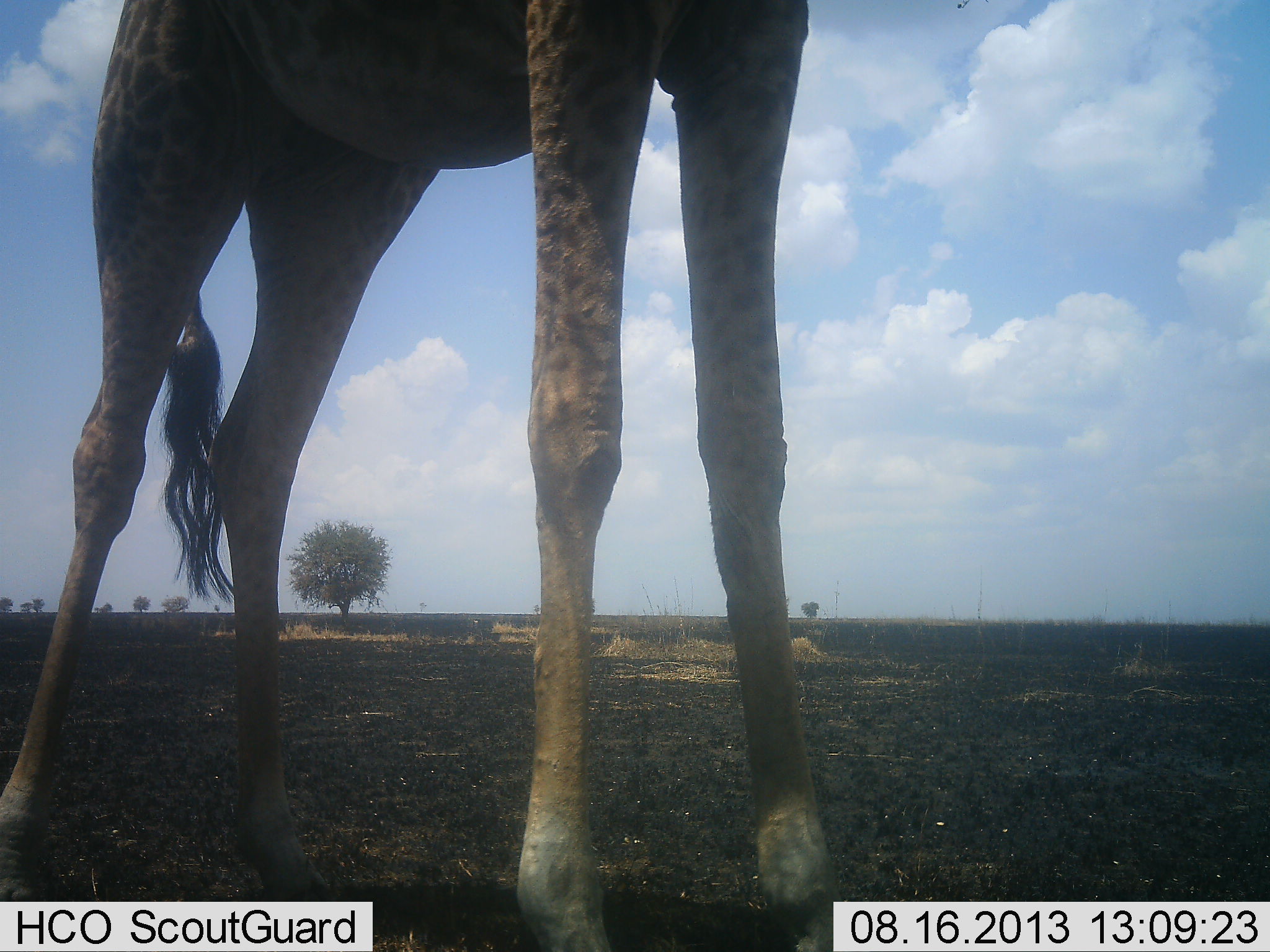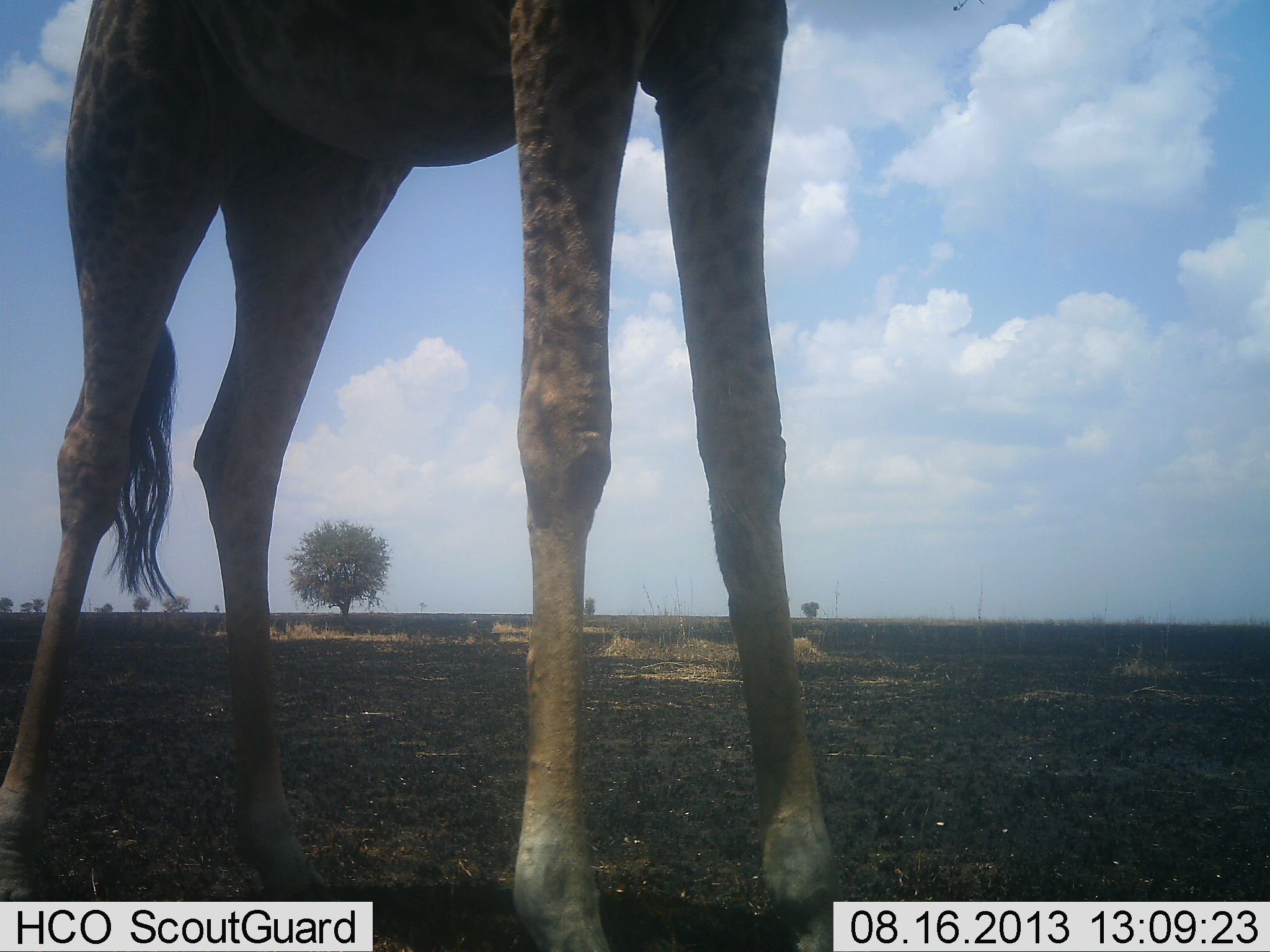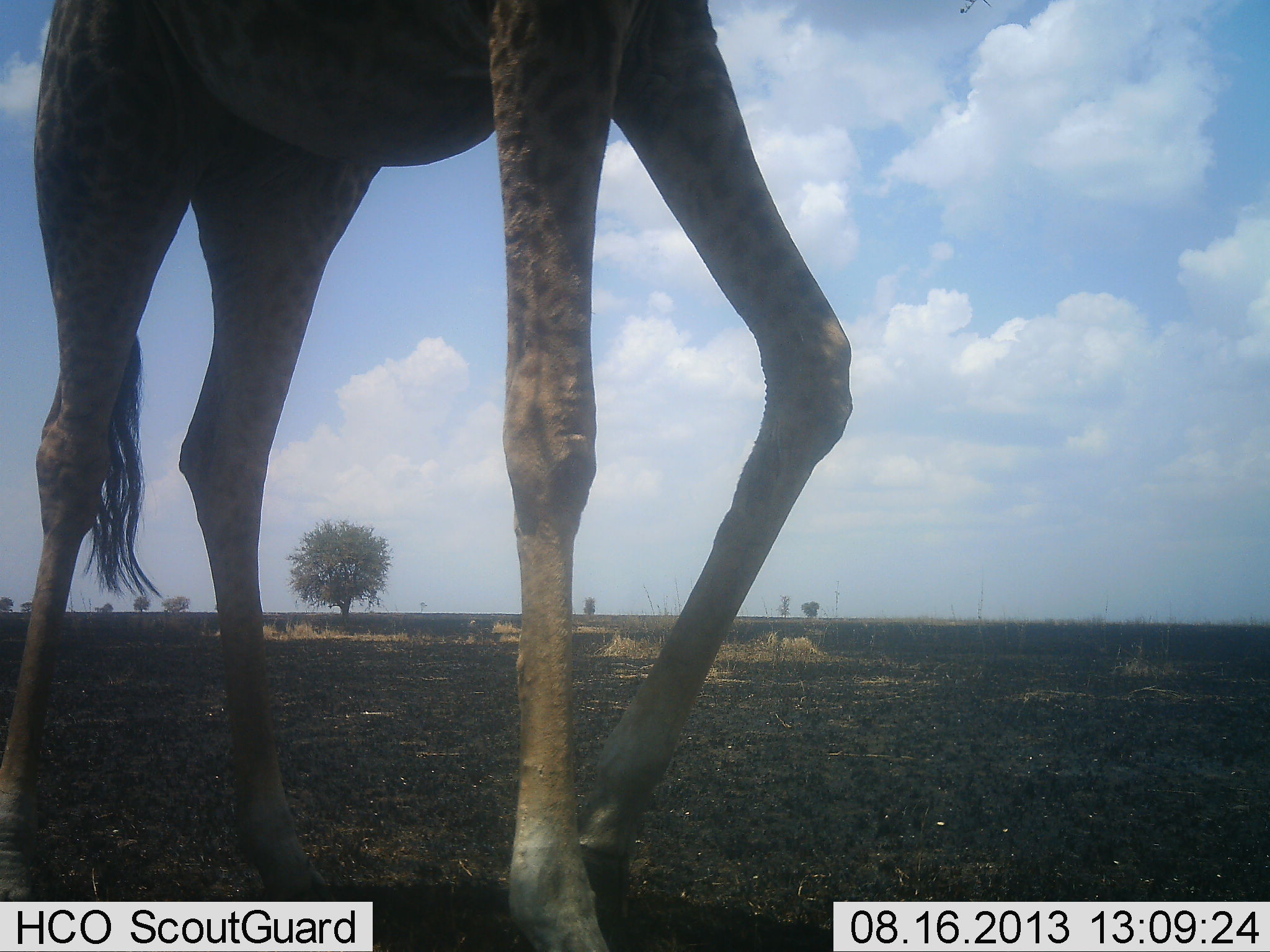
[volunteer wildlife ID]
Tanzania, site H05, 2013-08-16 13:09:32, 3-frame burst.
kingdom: Animalia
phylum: Chordata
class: Mammalia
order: Artiodactyla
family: Giraffidae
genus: Giraffa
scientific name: Giraffa camelopardalis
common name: giraffe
Giraffe (Giraffa camelopardalis), count 1. Behavior (volunteer vote fractions): standing 80%, resting 0%, moving 10%, interacting 0%. Young present (vote fraction): 0%. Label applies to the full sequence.